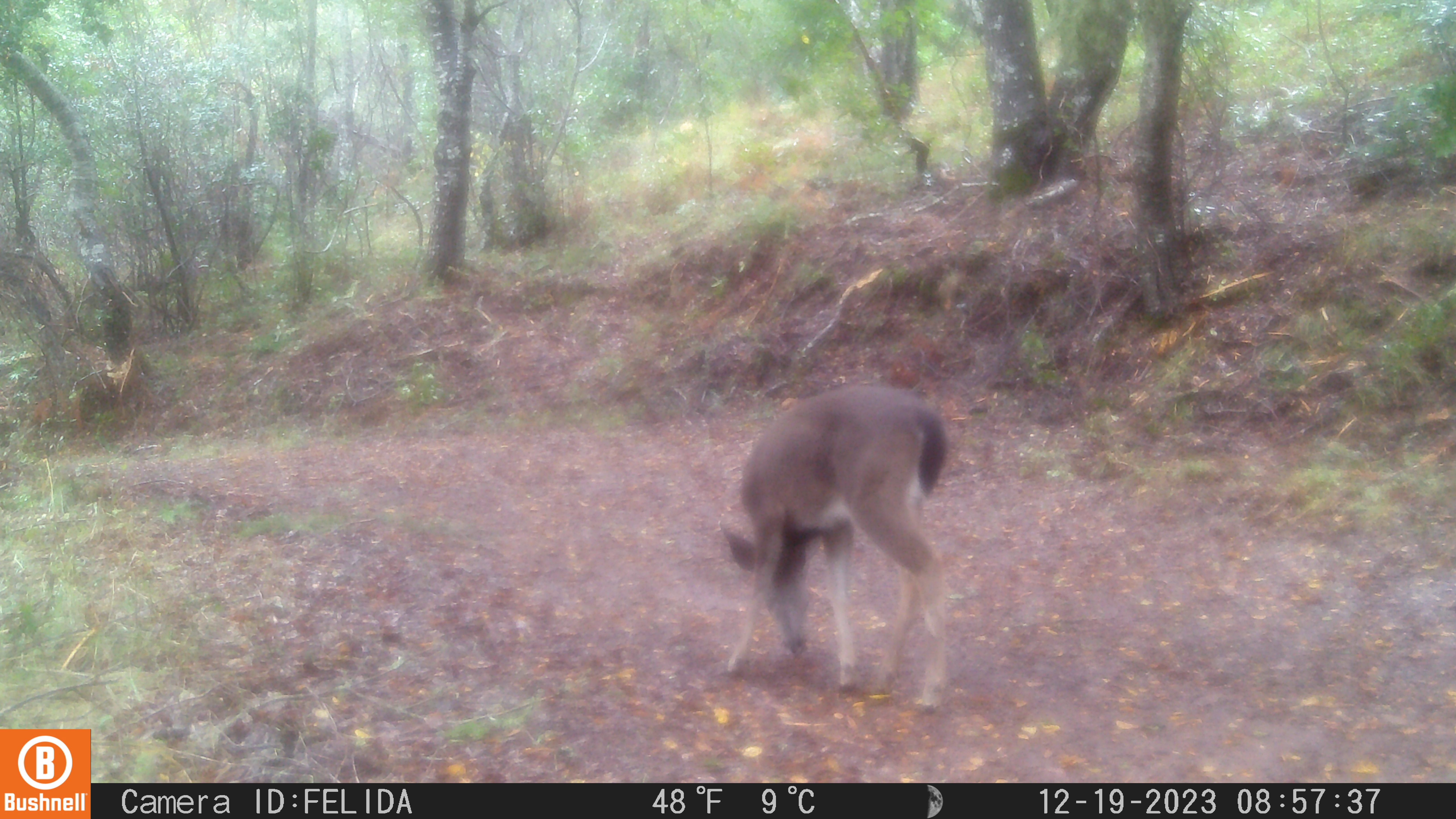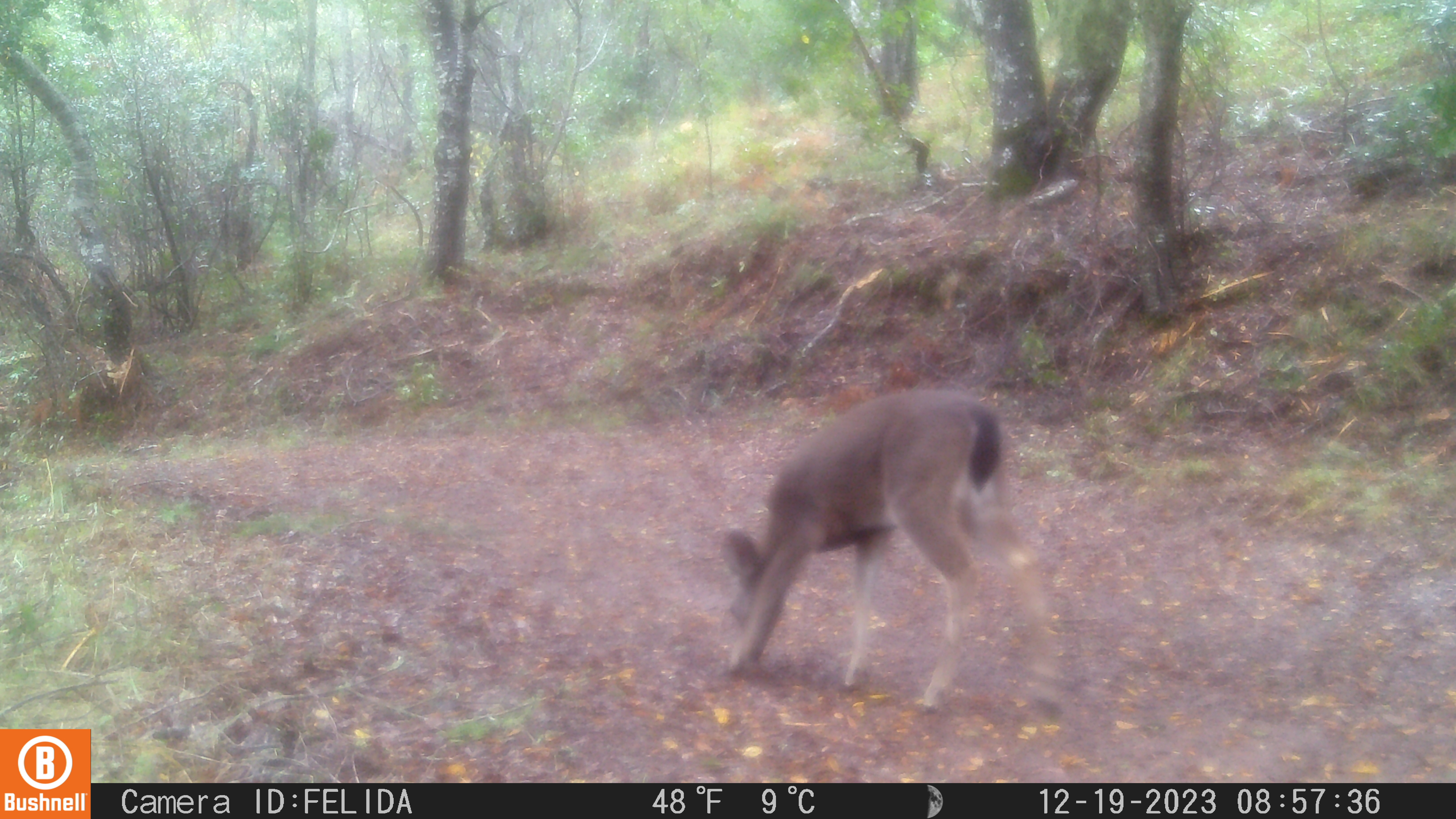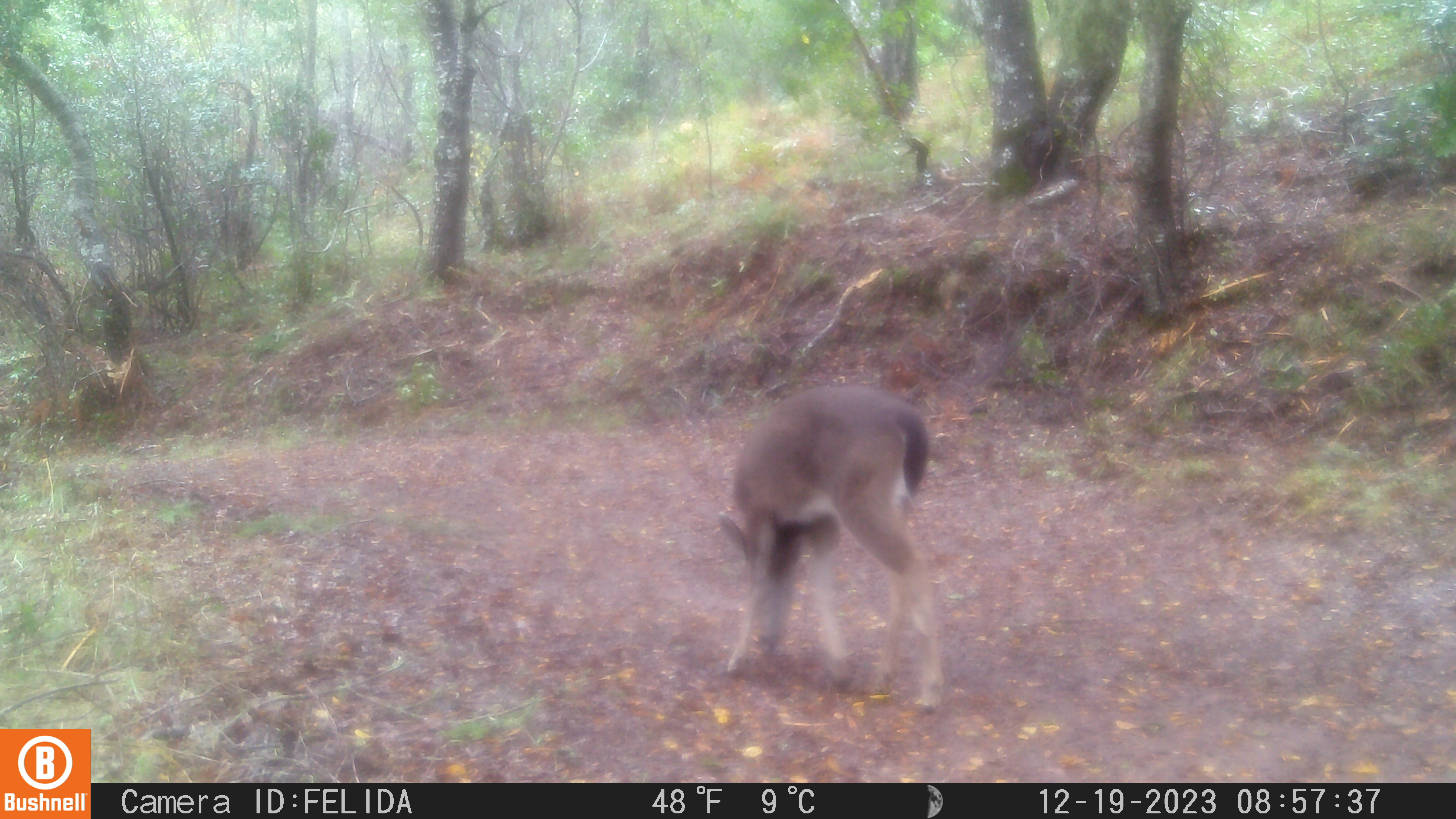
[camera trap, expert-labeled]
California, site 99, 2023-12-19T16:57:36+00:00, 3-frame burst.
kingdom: Animalia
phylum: Chordata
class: Mammalia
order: Artiodactyla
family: Cervidae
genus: Odocoileus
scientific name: Odocoileus hemionus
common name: mule deer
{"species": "mule deer (Odocoileus hemionus)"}